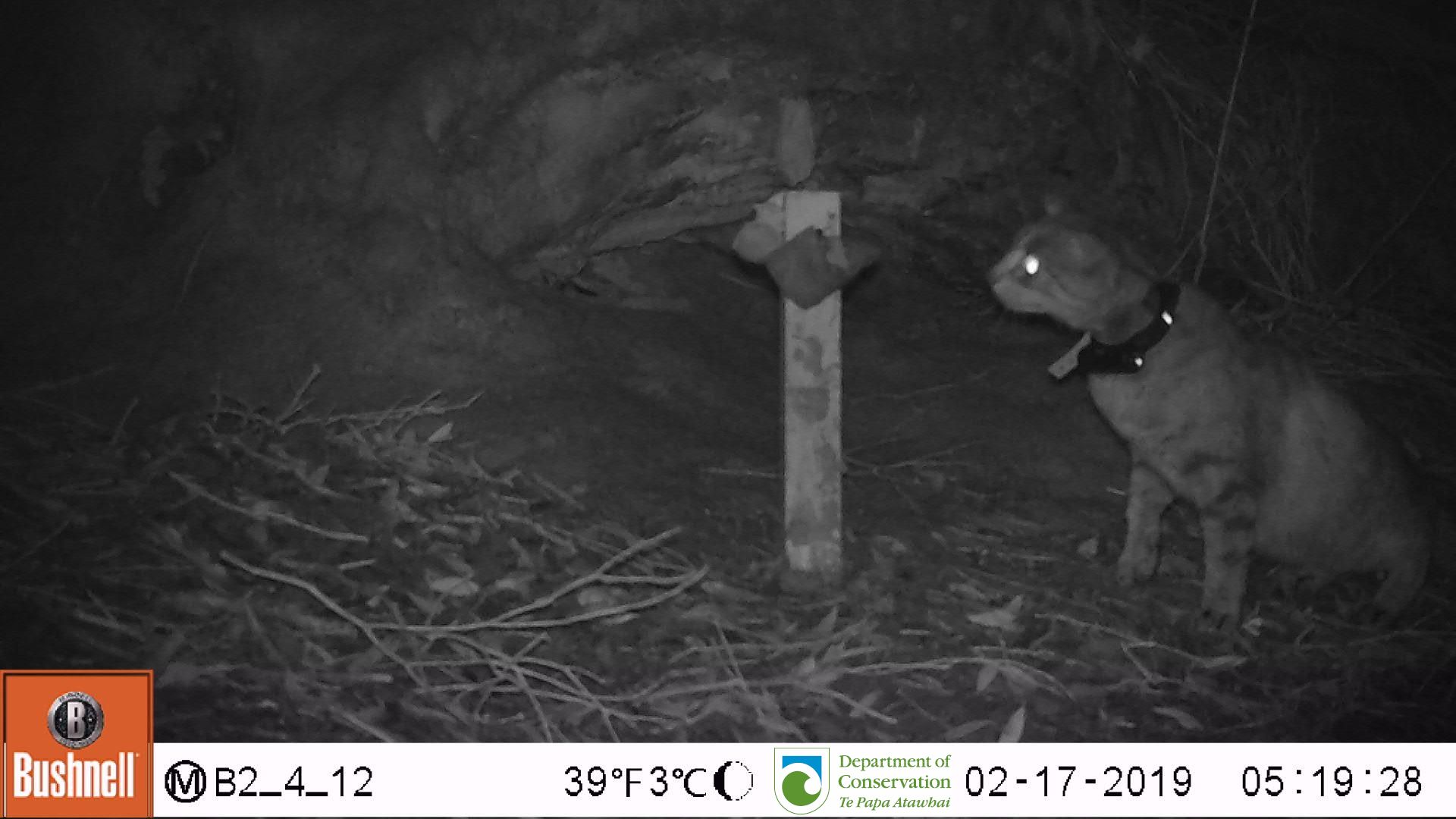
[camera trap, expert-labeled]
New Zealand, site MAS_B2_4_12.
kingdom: Animalia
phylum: Chordata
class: Mammalia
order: Carnivora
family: Felidae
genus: Felis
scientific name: Felis catus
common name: domestic cat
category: cat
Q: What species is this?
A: Cat (domestic cat) (Felis catus).